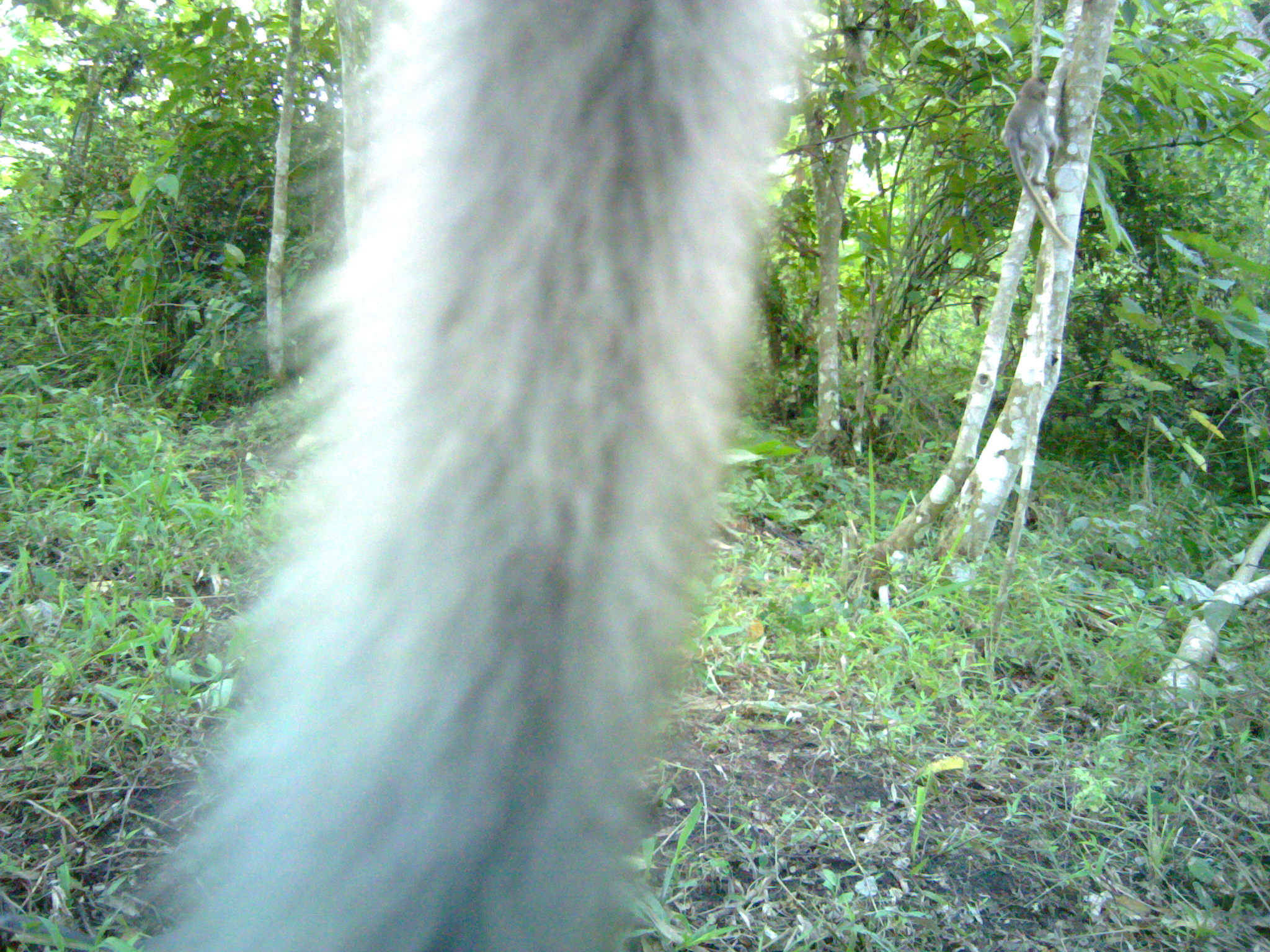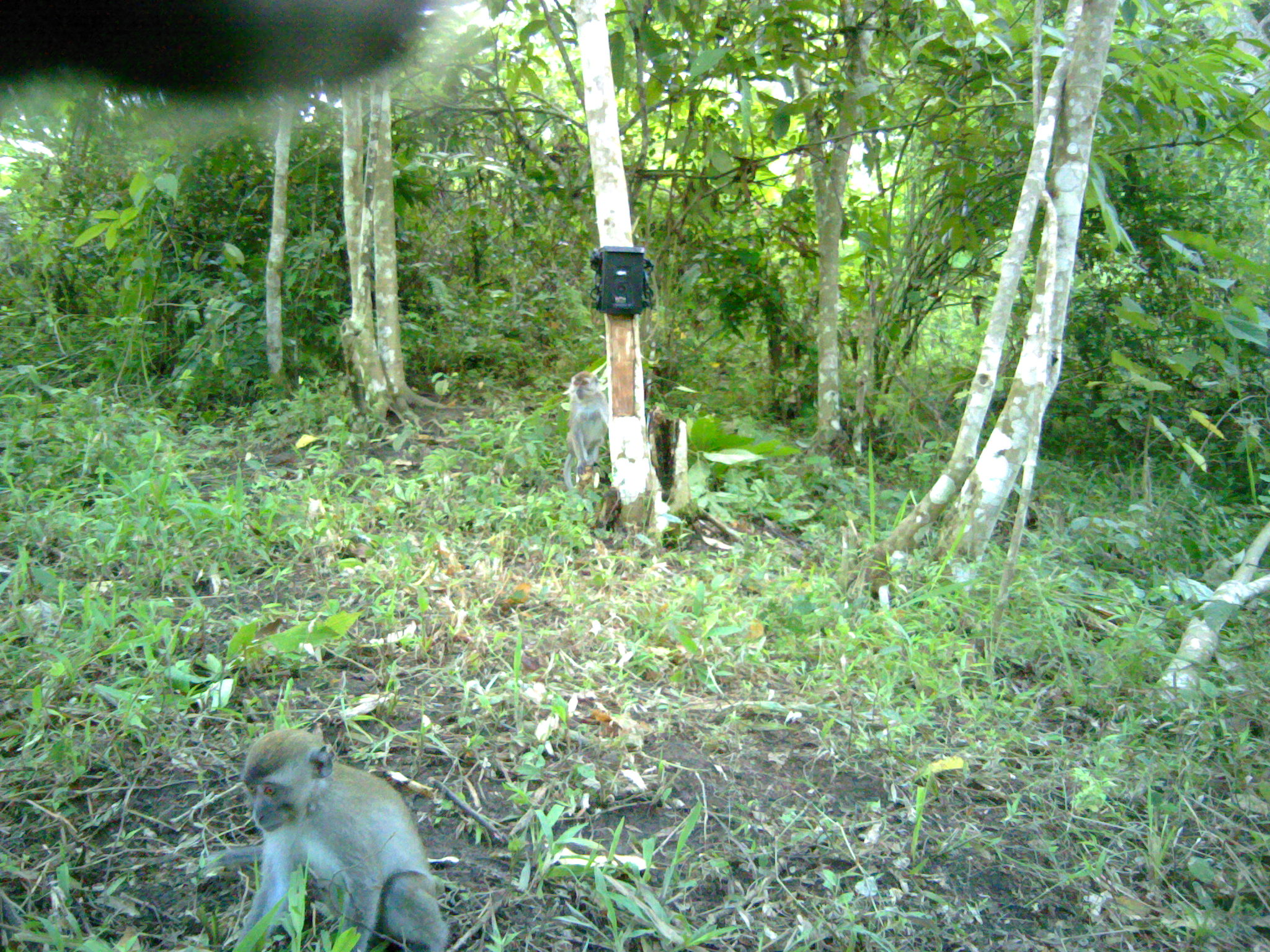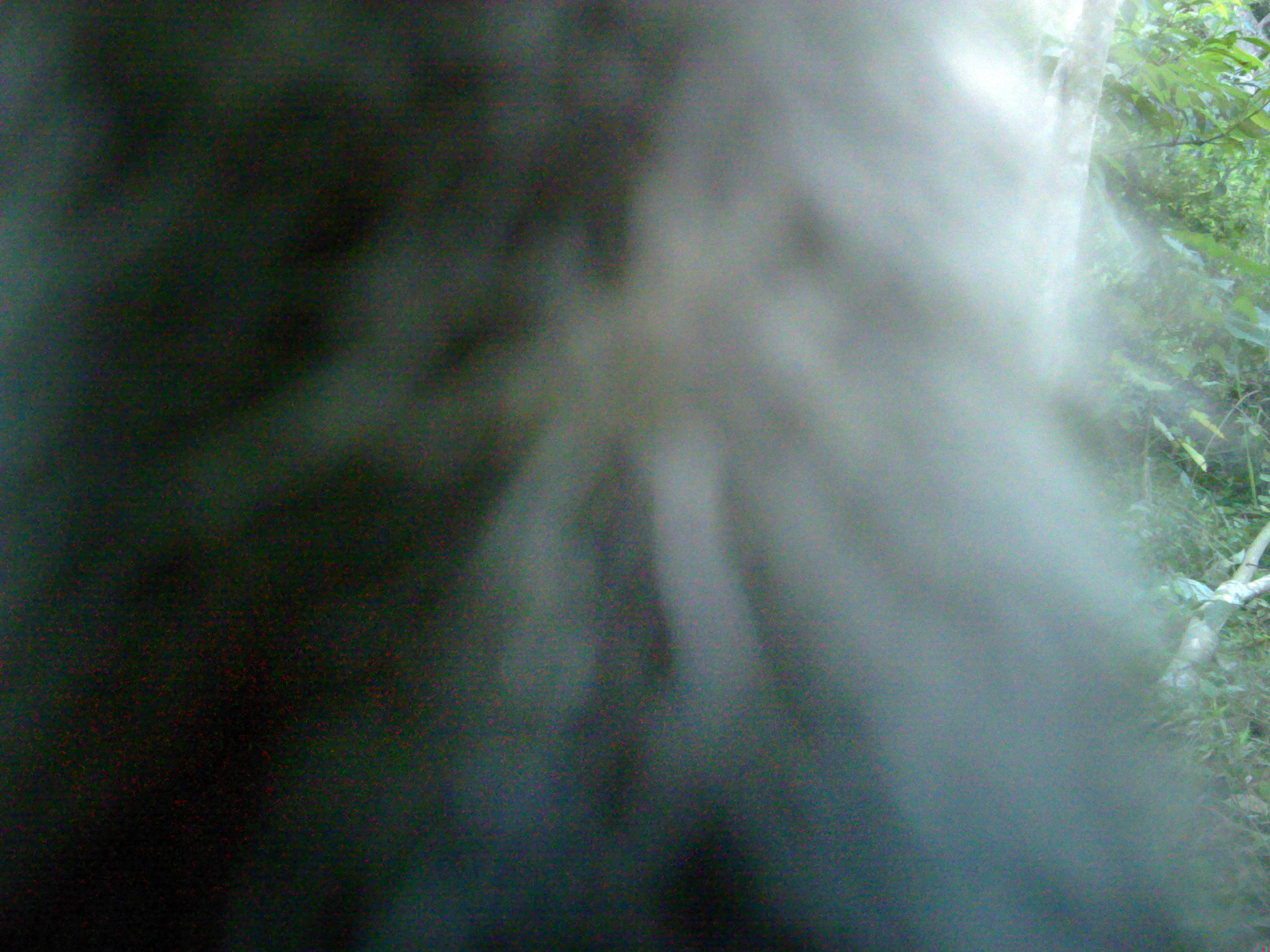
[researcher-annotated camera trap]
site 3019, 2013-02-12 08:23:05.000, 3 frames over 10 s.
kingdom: Animalia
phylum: Chordata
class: Mammalia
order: Primates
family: Cercopithecidae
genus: Macaca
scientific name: Macaca fascicularis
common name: crab-eating macaque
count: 2